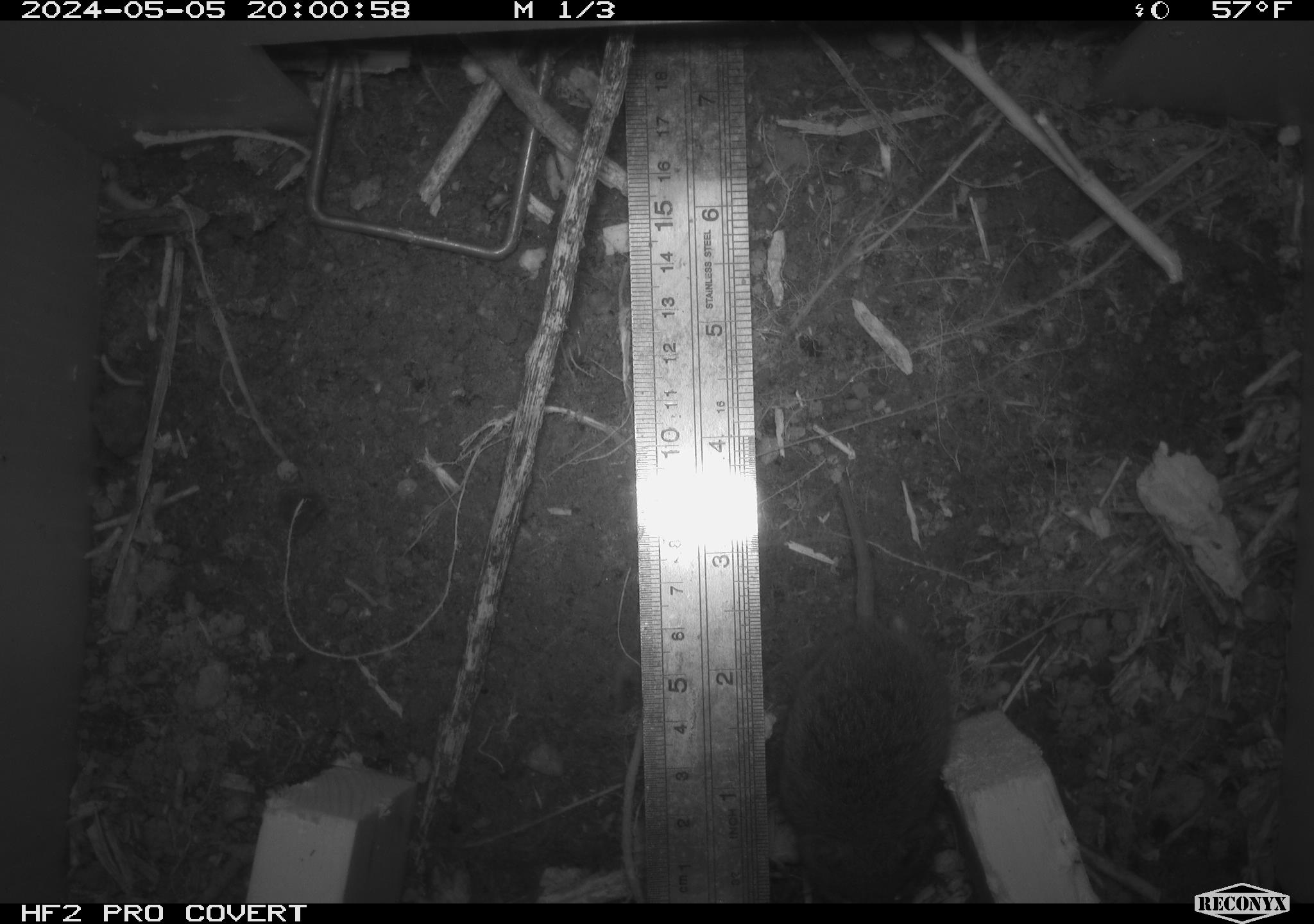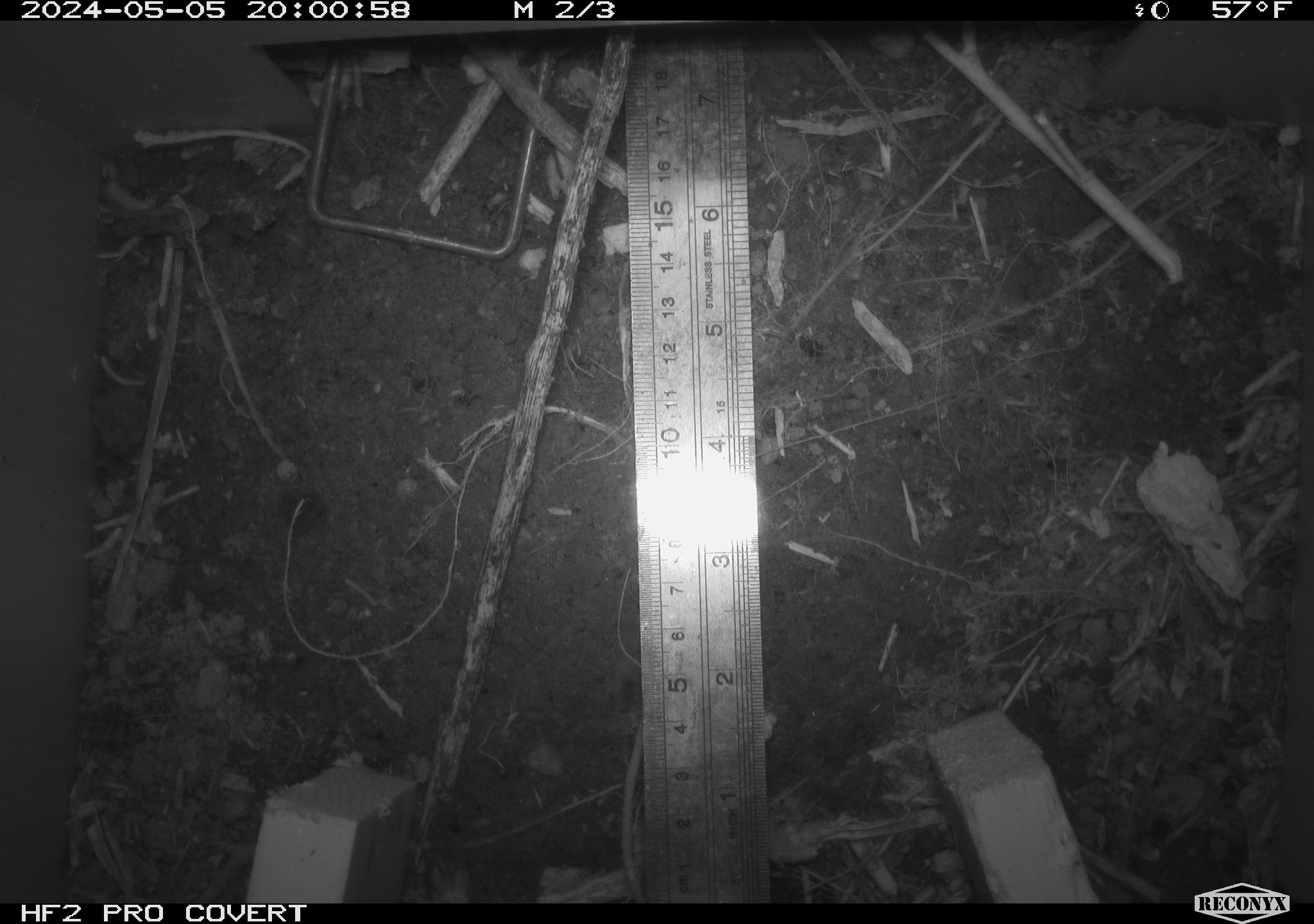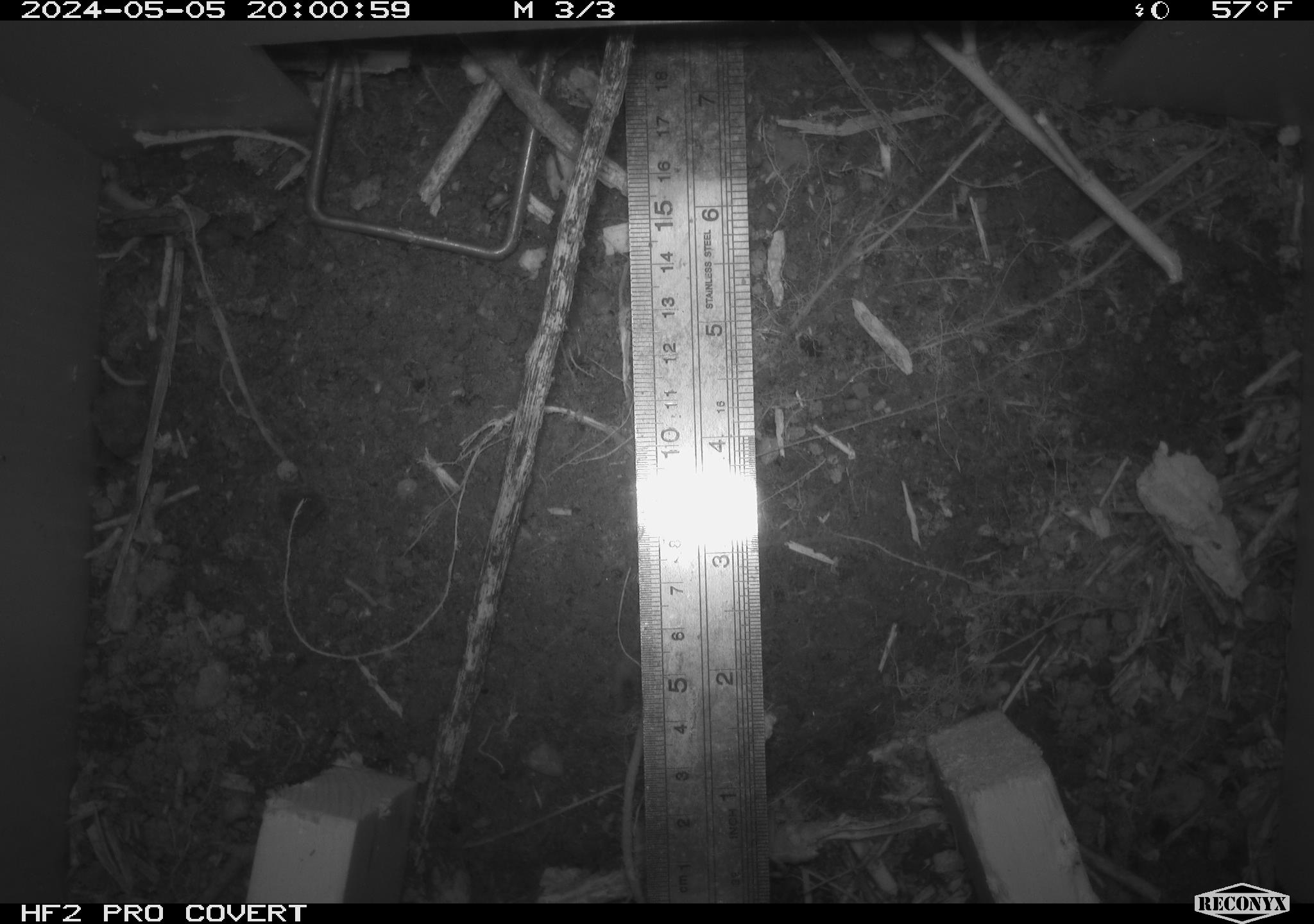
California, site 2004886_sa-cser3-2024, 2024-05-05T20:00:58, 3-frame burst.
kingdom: Animalia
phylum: Chordata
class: Mammalia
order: Rodentia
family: Cricetidae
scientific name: Cricetidae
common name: hamsters, voles, lemmings, and allies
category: cricetidae family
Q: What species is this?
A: Cricetidae family (hamsters, voles, lemmings, and allies) (Cricetidae).